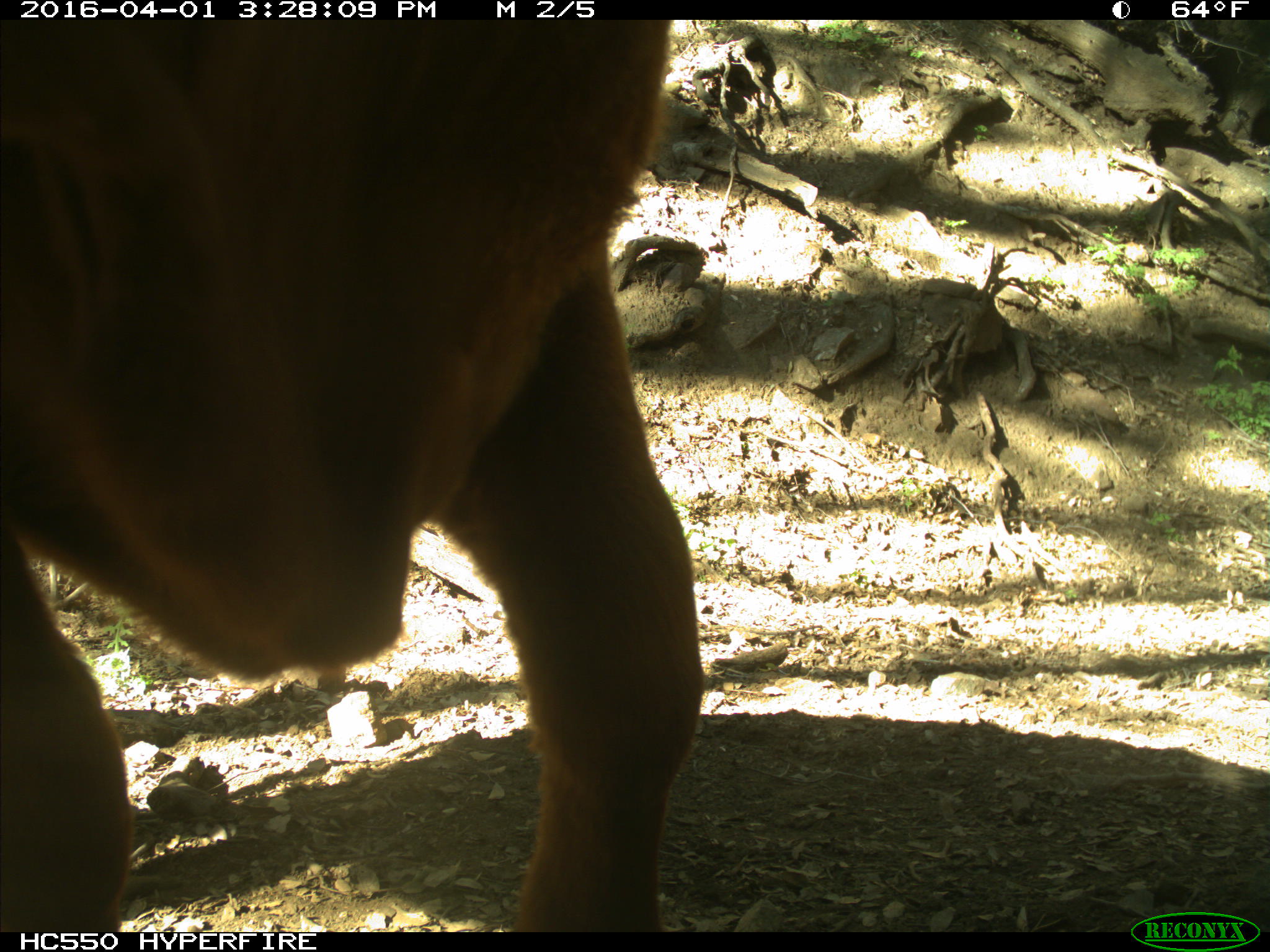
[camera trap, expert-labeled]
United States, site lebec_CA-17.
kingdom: Animalia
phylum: Chordata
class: Mammalia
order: Artiodactyla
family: Bovidae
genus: Bos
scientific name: Bos taurus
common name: domestic cow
Bos taurus (domestic cow).